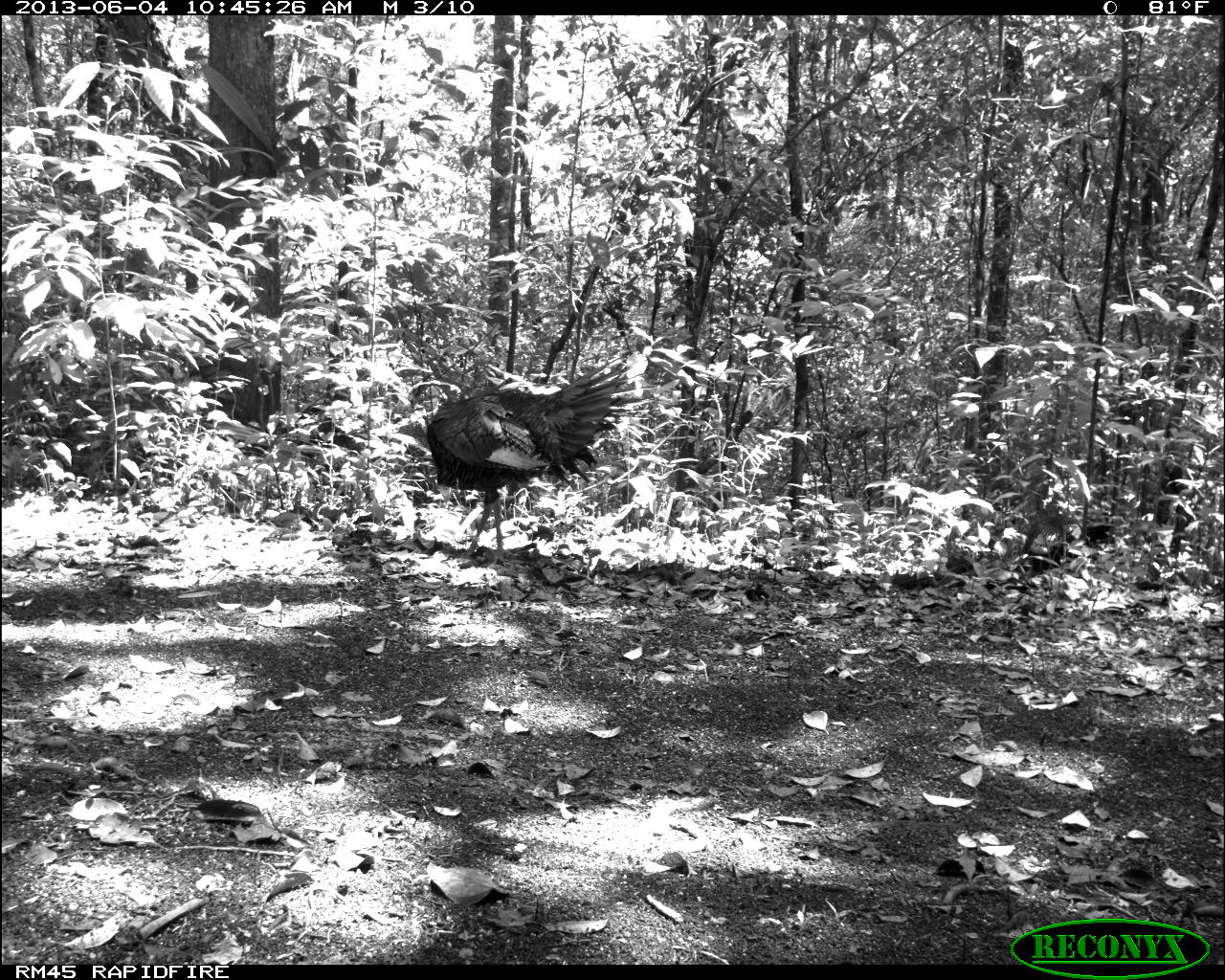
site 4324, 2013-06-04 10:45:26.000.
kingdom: Animalia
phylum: Chordata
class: Aves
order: Galliformes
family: Phasianidae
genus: Meleagris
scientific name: Meleagris ocellata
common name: ocellated turkey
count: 1